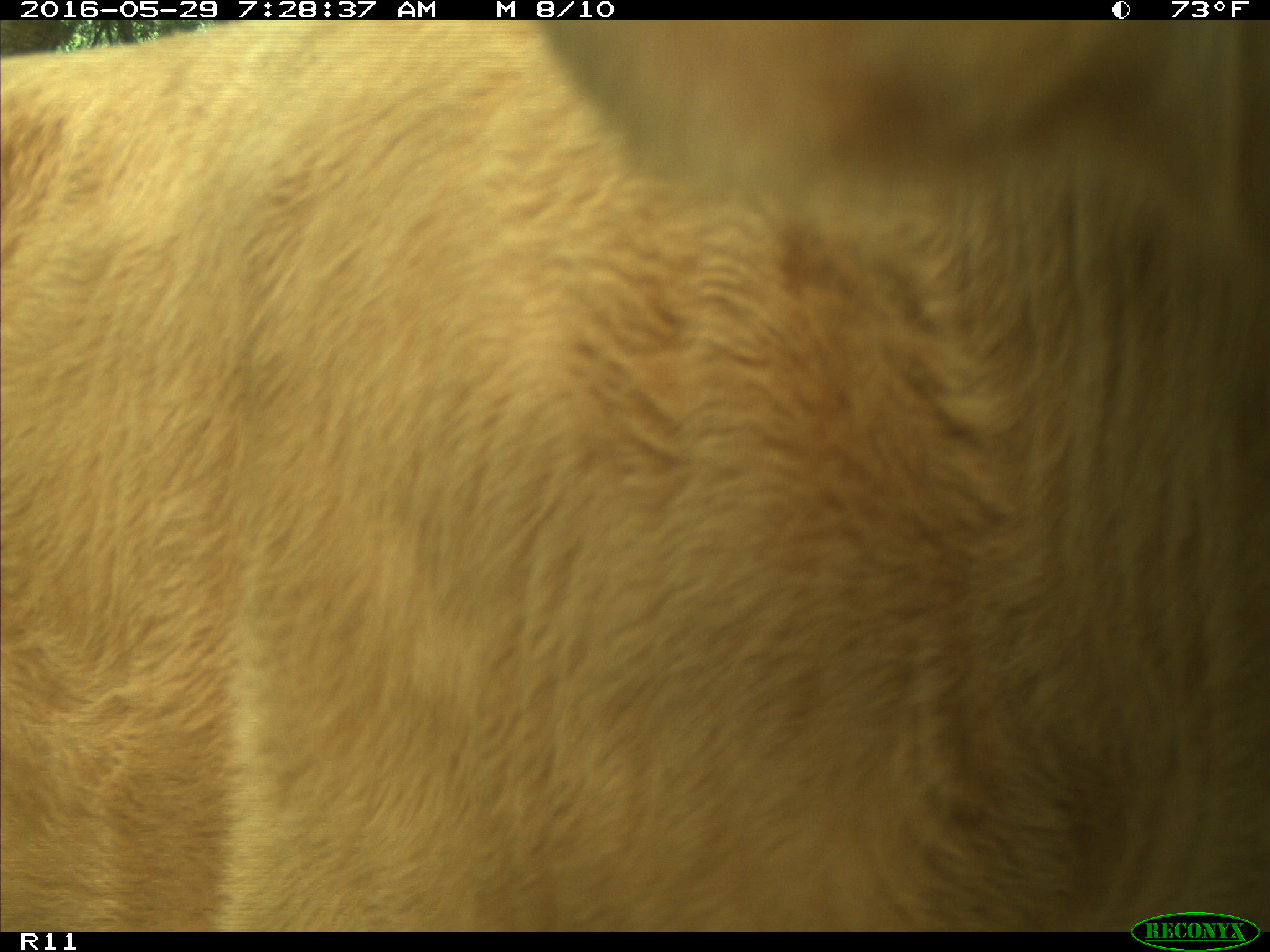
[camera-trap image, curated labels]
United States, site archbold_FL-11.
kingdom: Animalia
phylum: Chordata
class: Mammalia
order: Artiodactyla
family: Bovidae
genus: Bos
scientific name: Bos taurus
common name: domestic cow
Bos taurus (domestic cow).